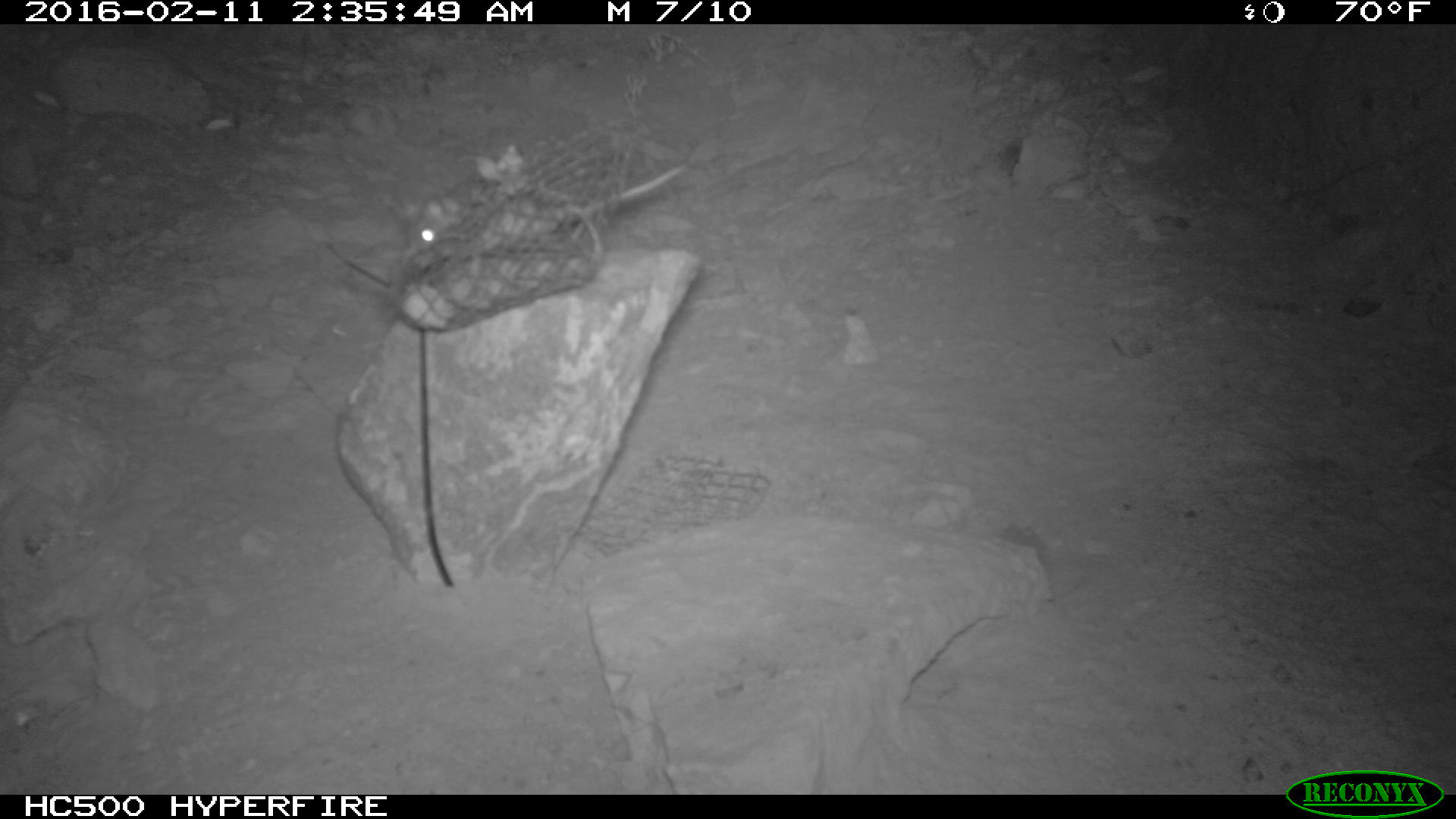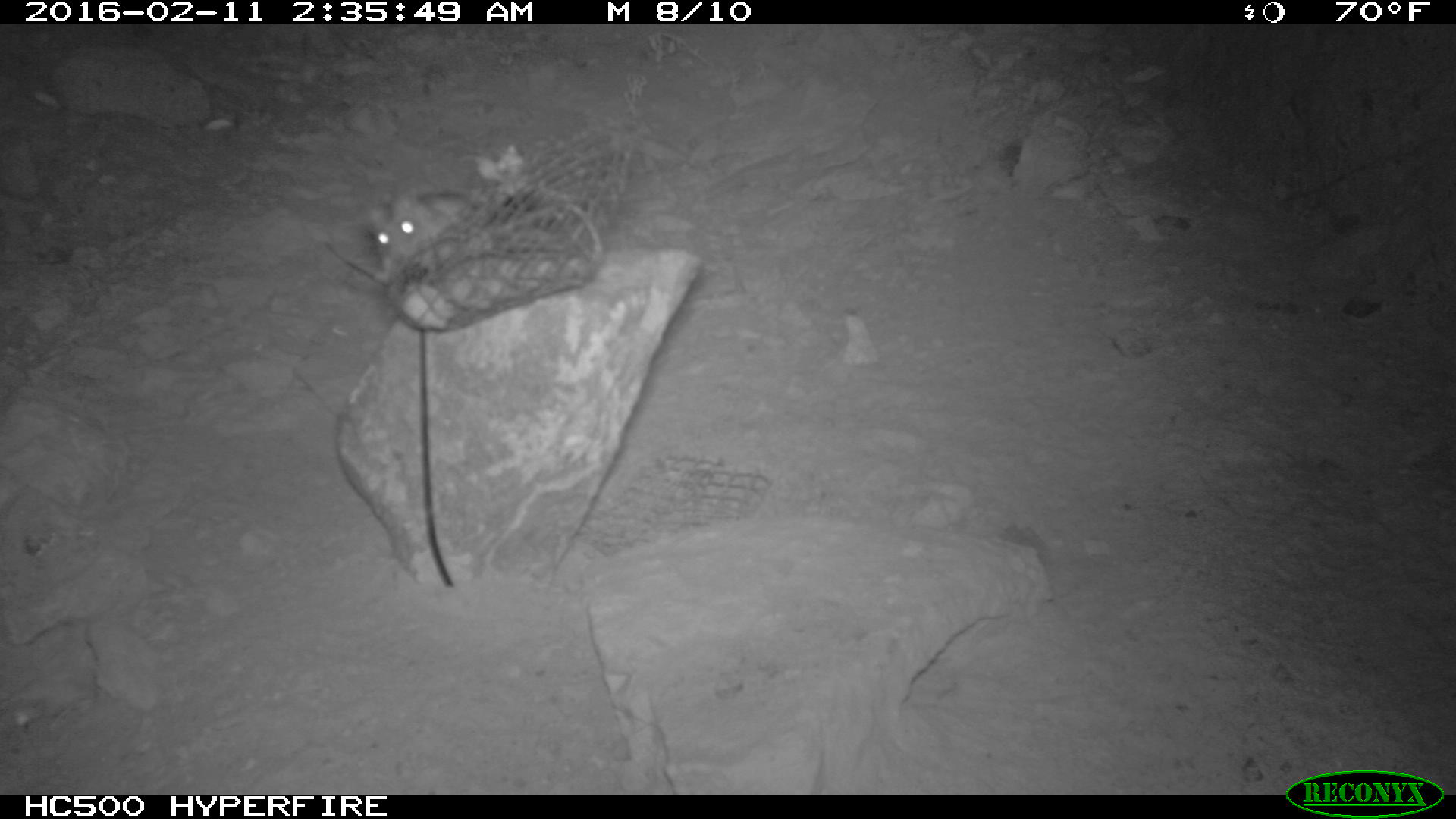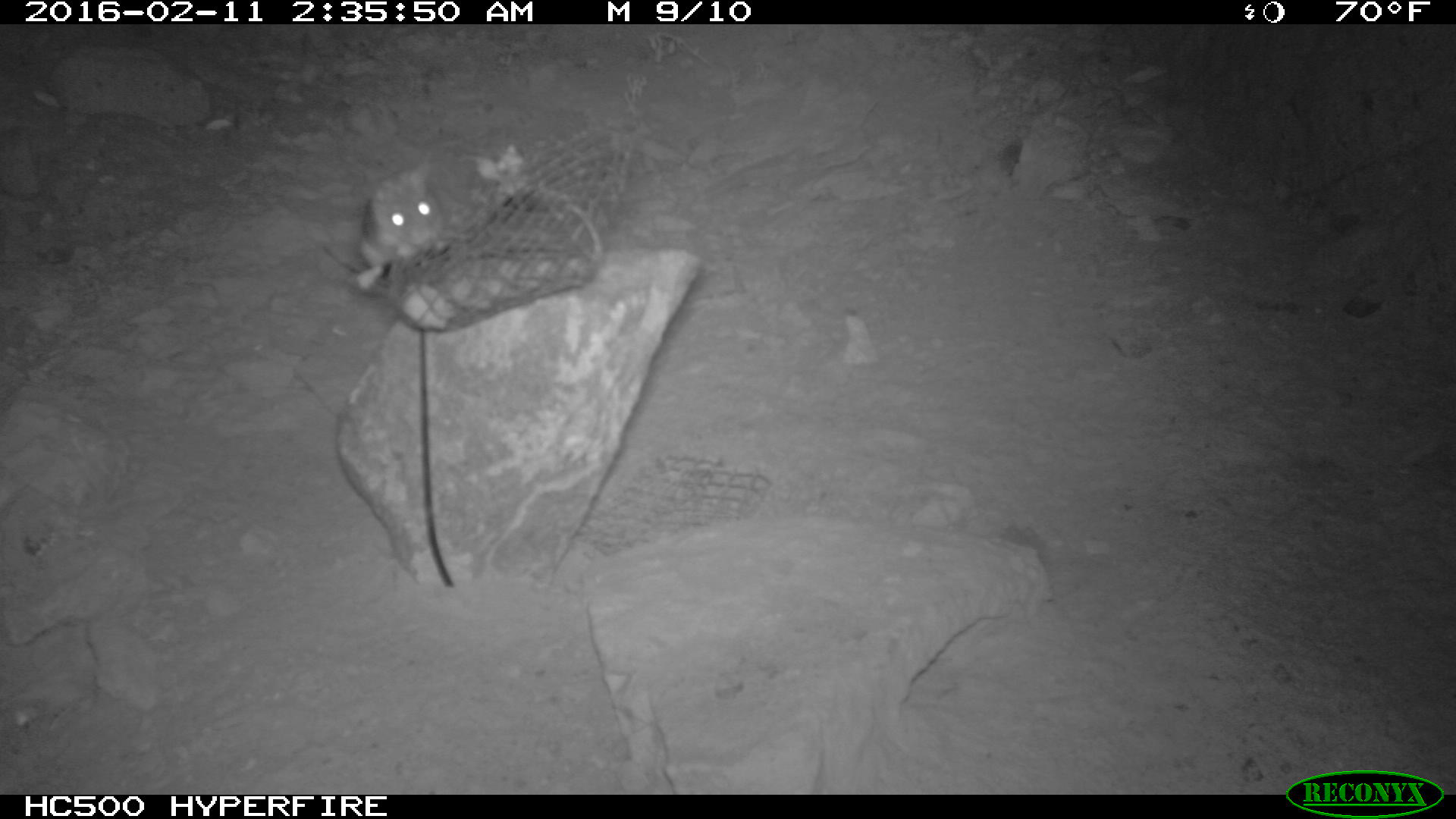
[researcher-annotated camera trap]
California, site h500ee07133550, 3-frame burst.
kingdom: Animalia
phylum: Chordata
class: Mammalia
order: Rodentia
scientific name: Rodentia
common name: rodent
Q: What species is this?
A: Rodent (Rodentia).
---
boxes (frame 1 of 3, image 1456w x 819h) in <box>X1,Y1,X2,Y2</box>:
rodent: <box>407,171,679,253</box>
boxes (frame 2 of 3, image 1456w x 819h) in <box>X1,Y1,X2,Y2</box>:
rodent: <box>360,184,474,270</box>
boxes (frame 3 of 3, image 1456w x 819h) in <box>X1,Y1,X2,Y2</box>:
rodent: <box>352,160,444,287</box>